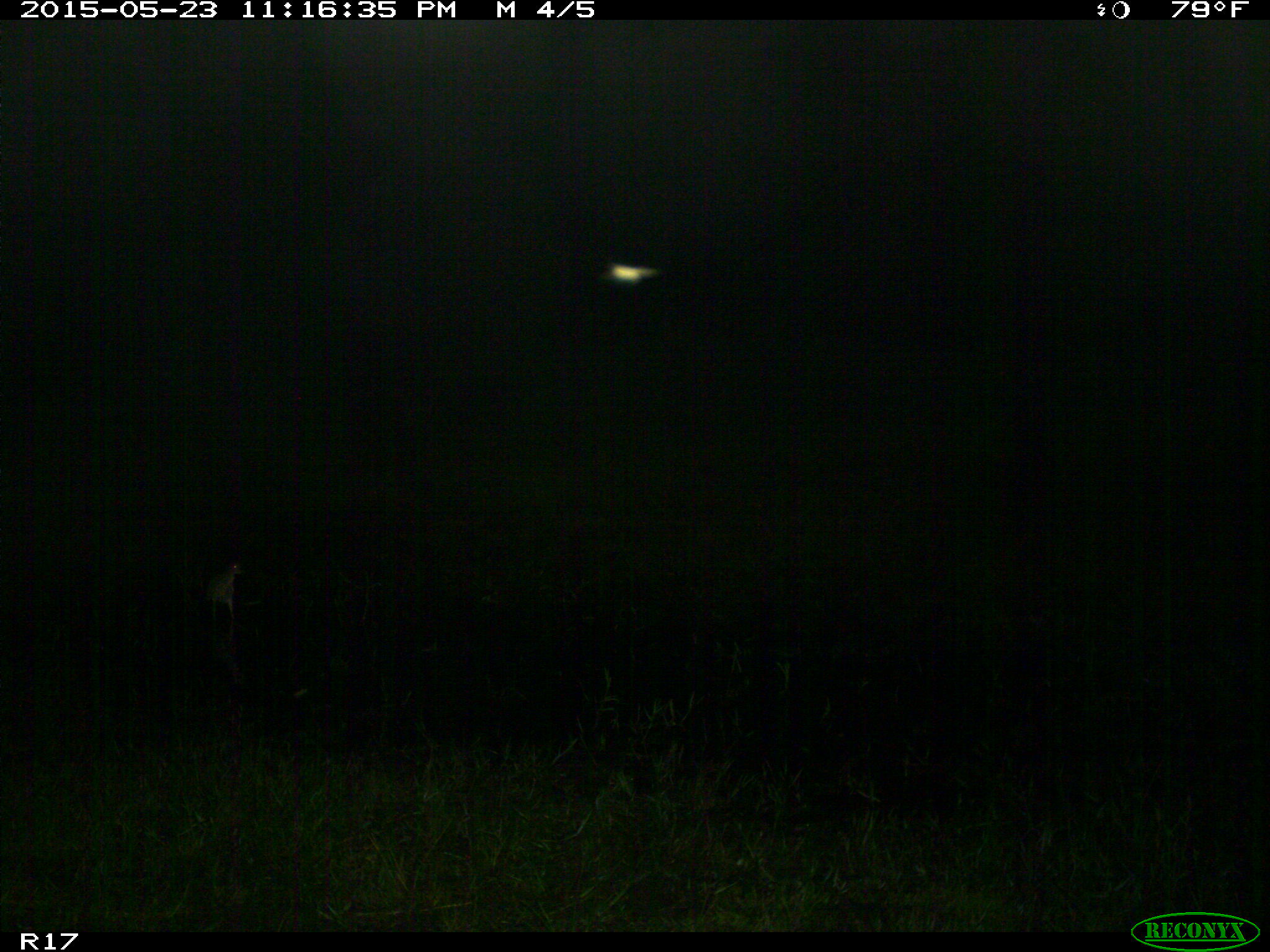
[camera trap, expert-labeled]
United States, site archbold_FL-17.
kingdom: Animalia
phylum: Chordata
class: Aves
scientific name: Aves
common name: birds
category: unidentified bird